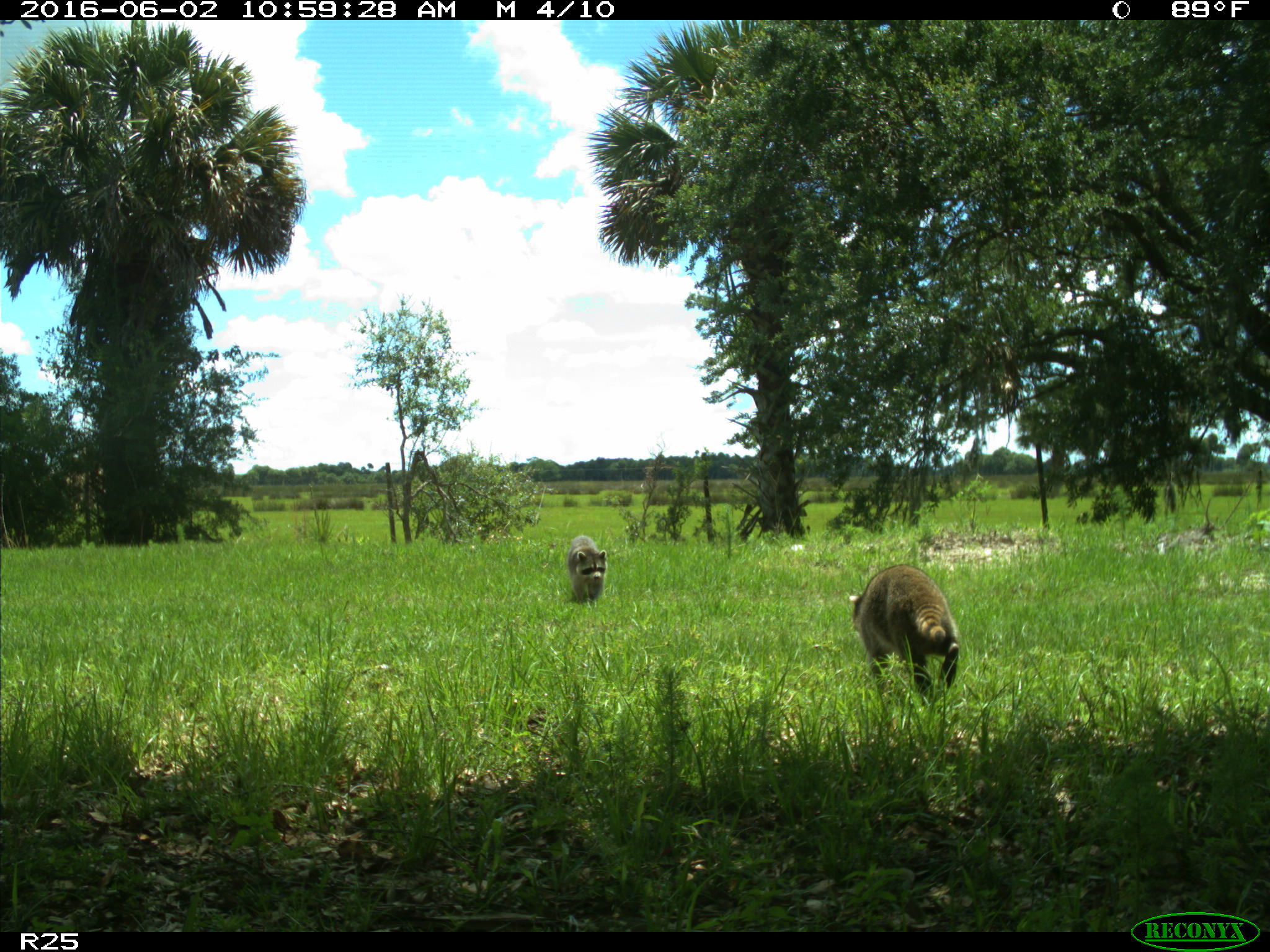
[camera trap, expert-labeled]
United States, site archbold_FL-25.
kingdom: Animalia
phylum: Chordata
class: Mammalia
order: Carnivora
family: Procyonidae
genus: Procyon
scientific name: Procyon lotor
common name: common raccoon